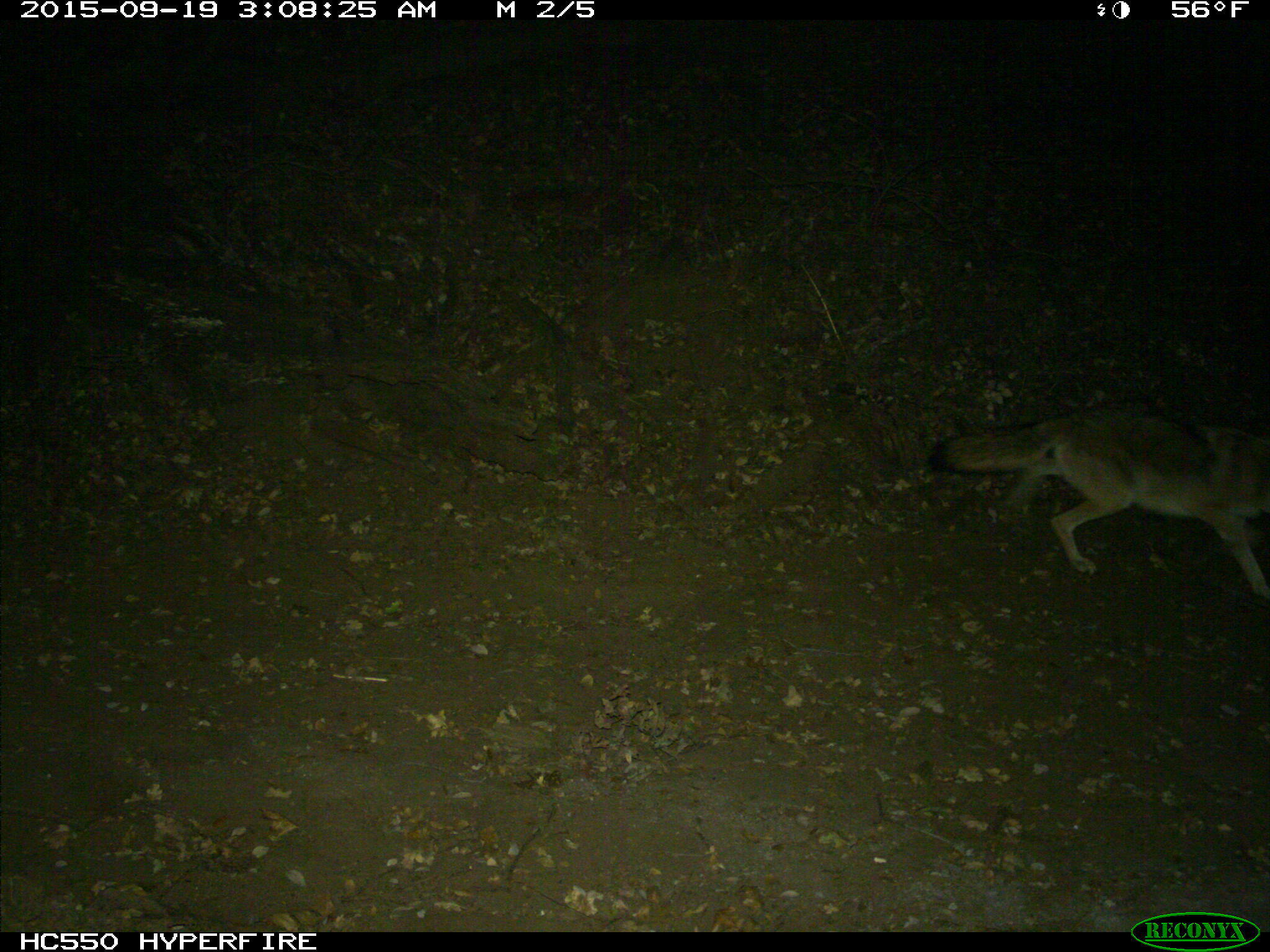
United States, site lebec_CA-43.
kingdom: Animalia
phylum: Chordata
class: Mammalia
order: Carnivora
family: Canidae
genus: Canis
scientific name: Canis latrans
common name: coyote